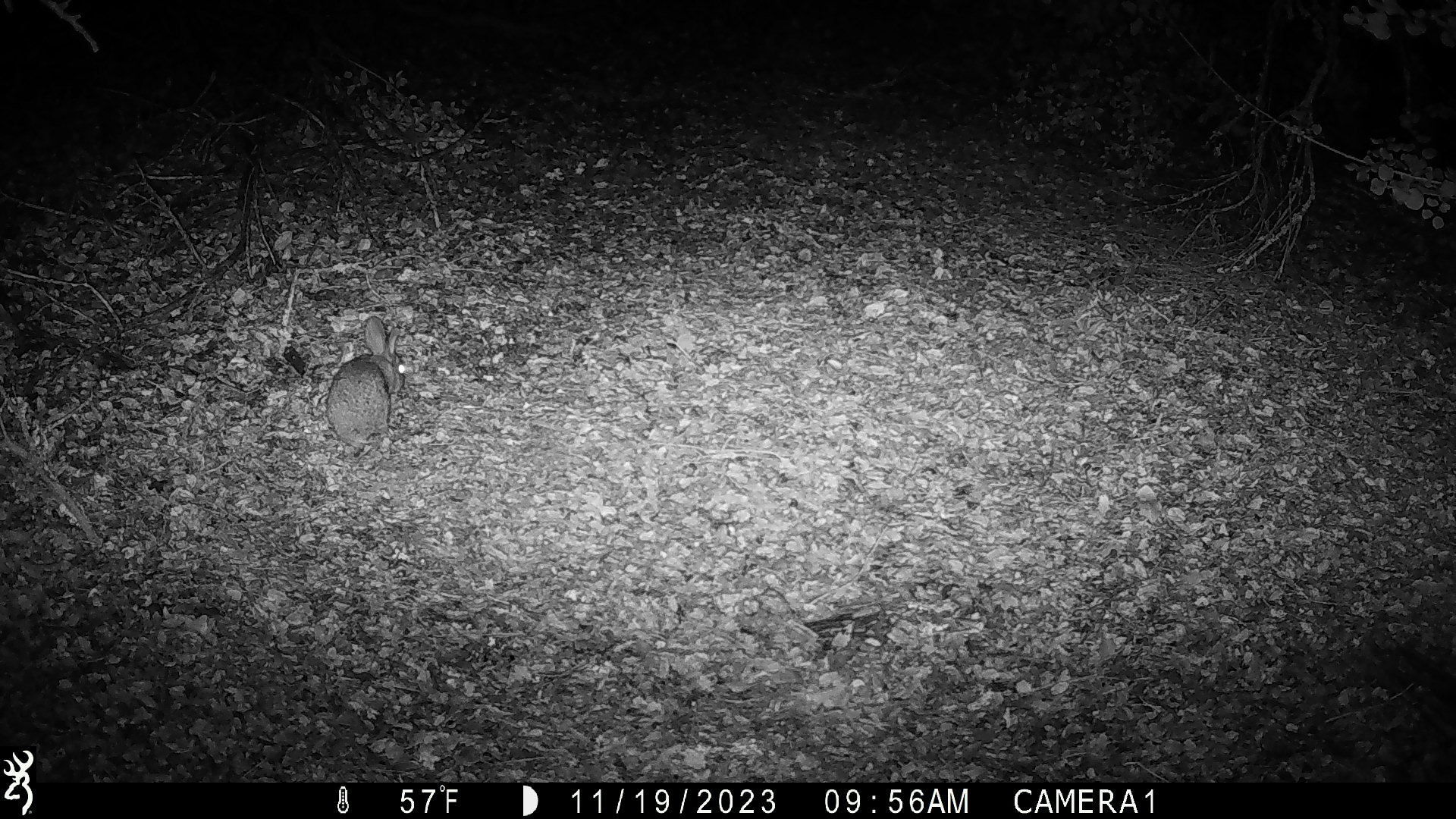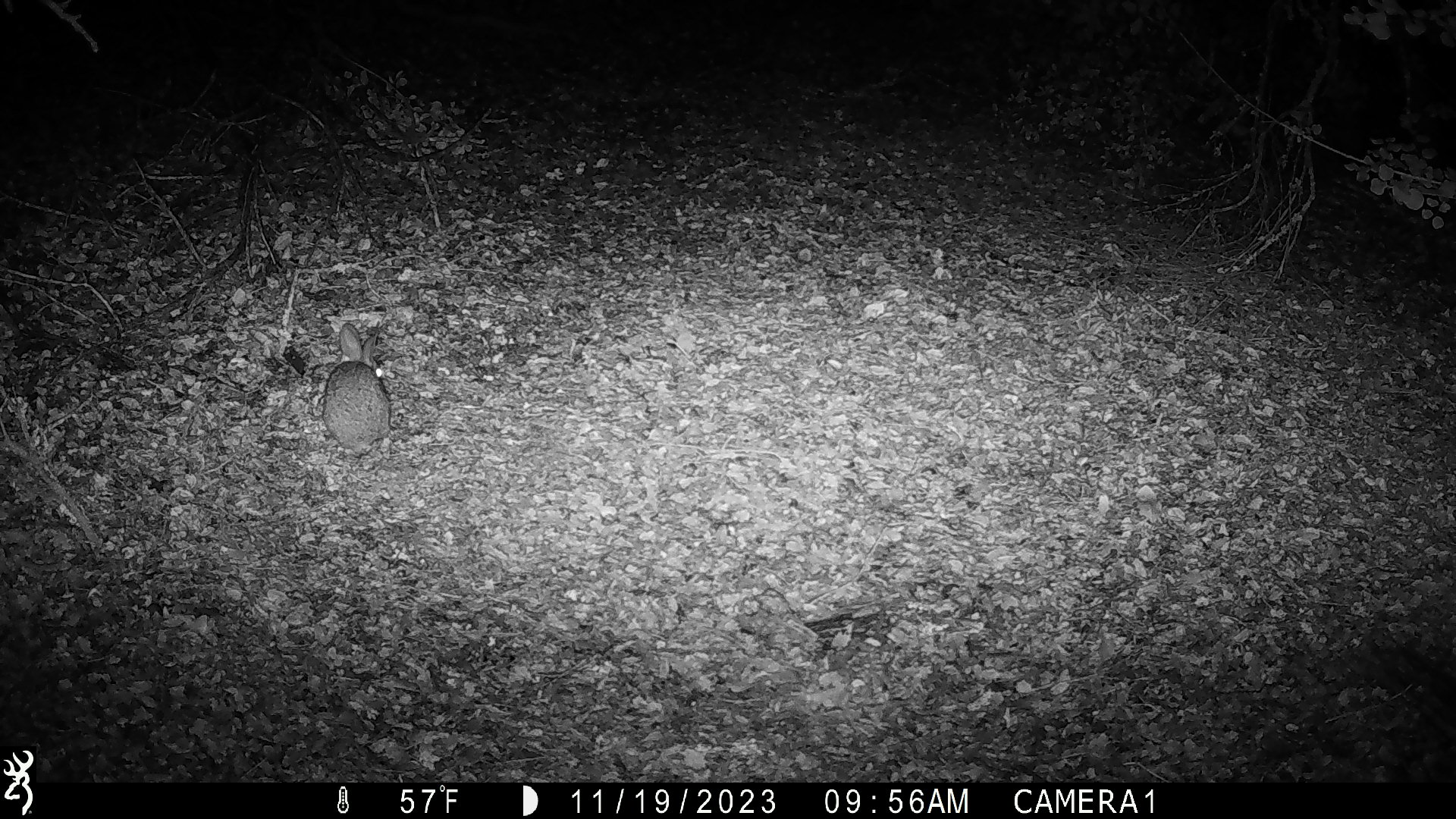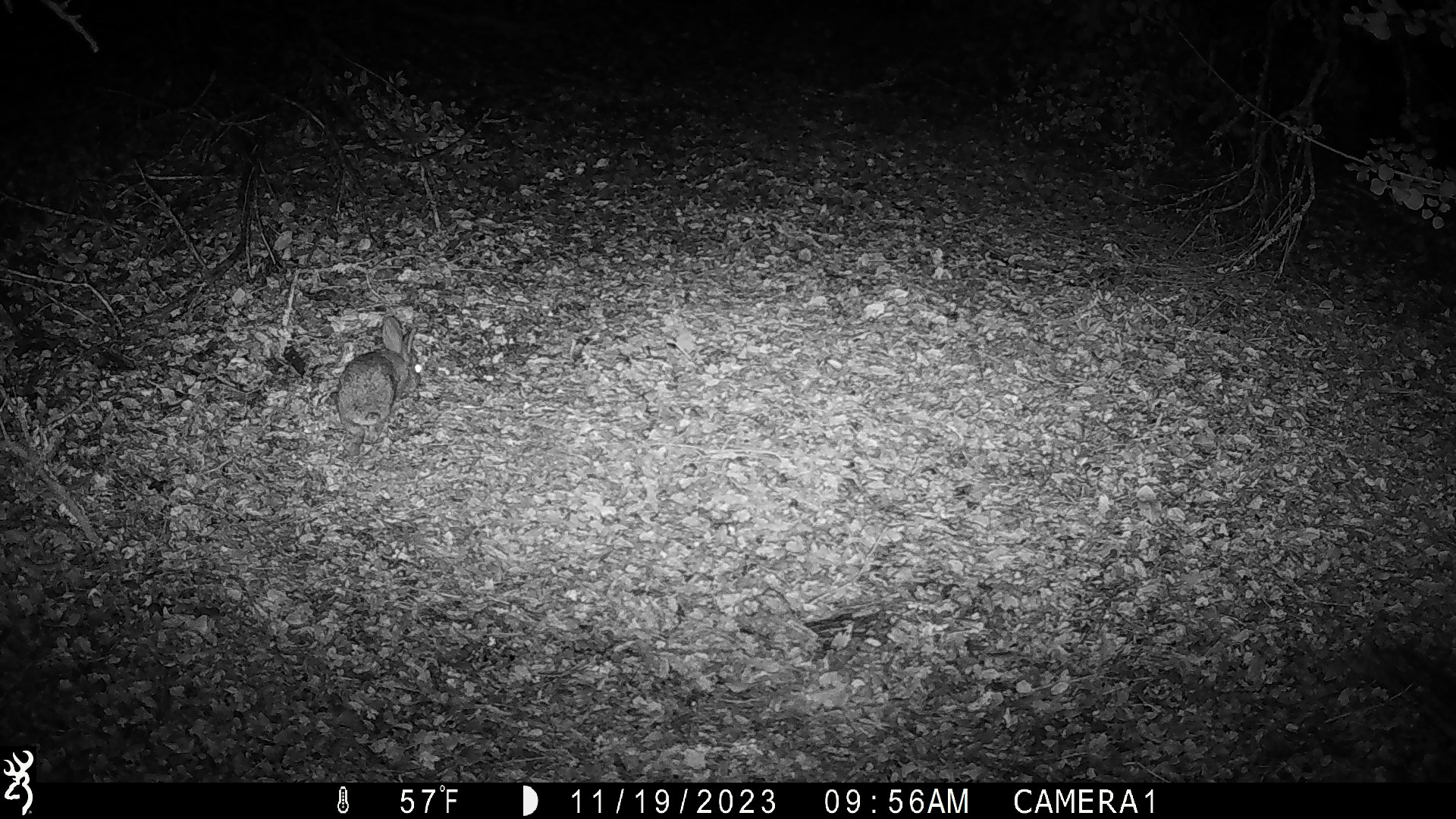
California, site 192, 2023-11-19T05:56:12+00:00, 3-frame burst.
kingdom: Animalia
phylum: Chordata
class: Mammalia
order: Lagomorpha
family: Leporidae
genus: Sylvilagus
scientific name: Sylvilagus bachmani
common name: brush rabbit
Brush rabbit (Sylvilagus bachmani).